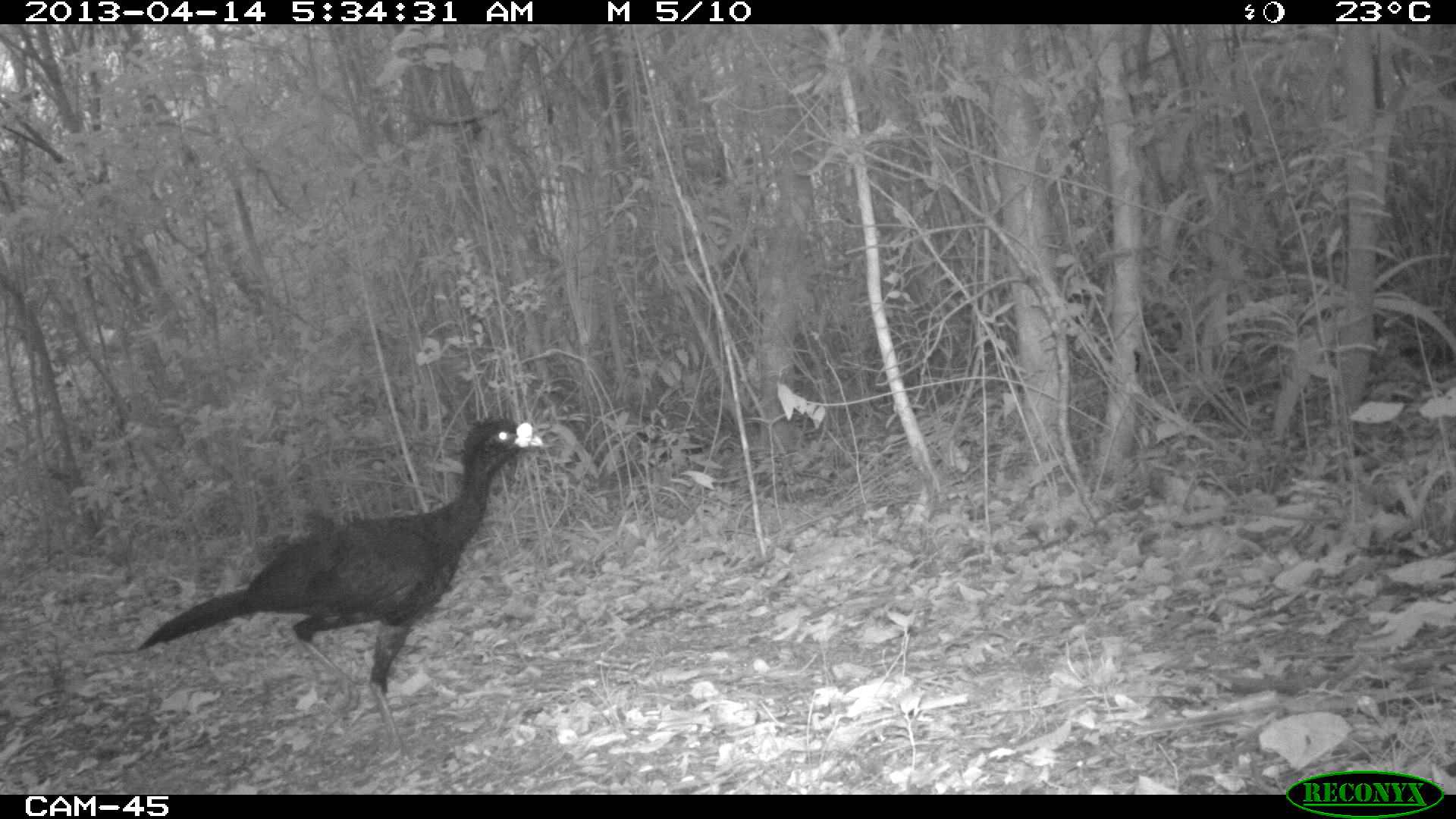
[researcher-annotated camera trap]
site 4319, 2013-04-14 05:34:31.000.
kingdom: Animalia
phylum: Chordata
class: Aves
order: Galliformes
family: Cracidae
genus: Crax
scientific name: Crax rubra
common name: great curassow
Crax rubra (great curassow), count 1, sex male.